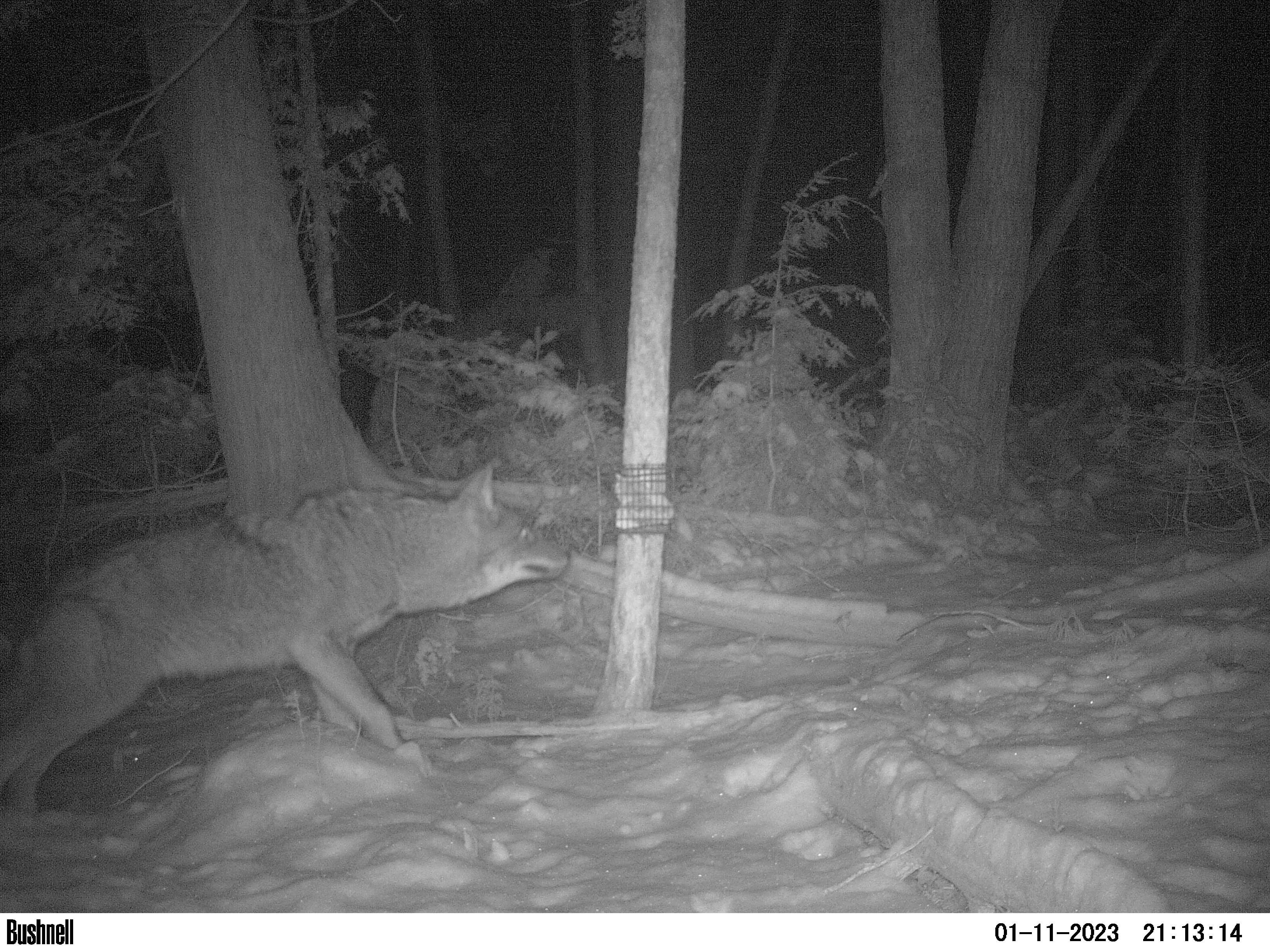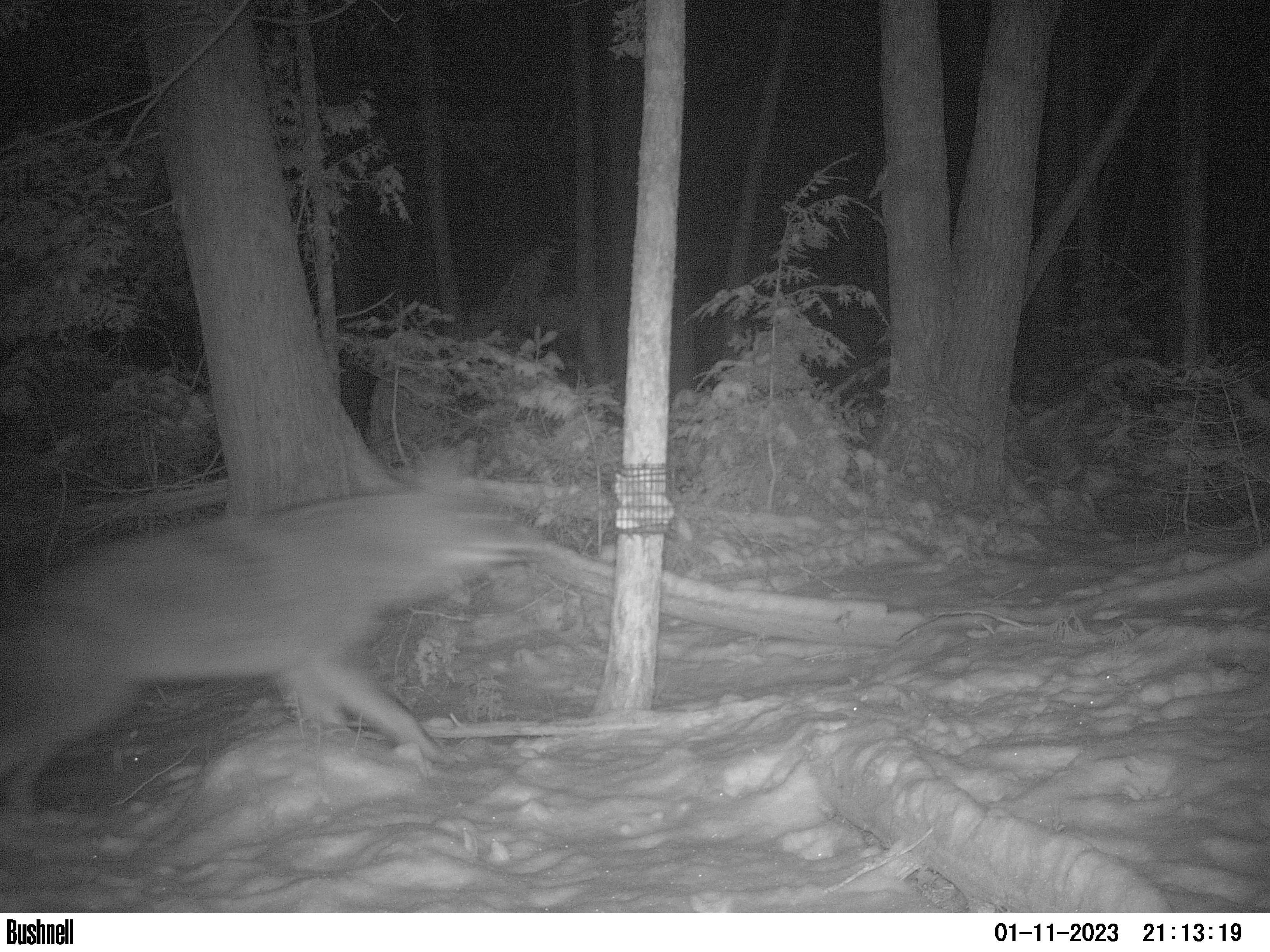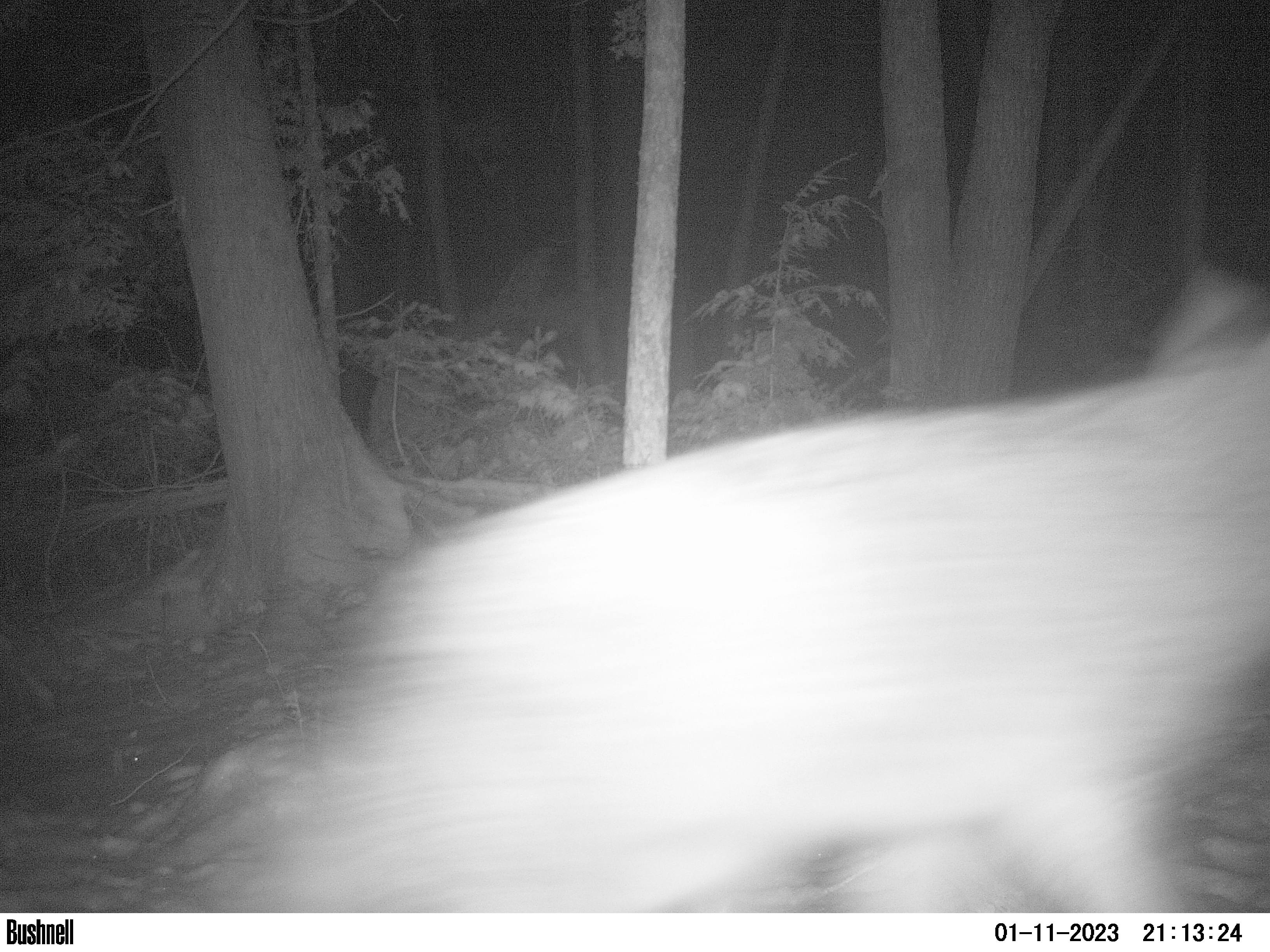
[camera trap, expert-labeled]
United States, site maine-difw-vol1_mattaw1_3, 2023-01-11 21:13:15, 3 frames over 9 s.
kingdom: Animalia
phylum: Chordata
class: Mammalia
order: Carnivora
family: Canidae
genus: Canis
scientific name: Canis latrans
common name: coyote